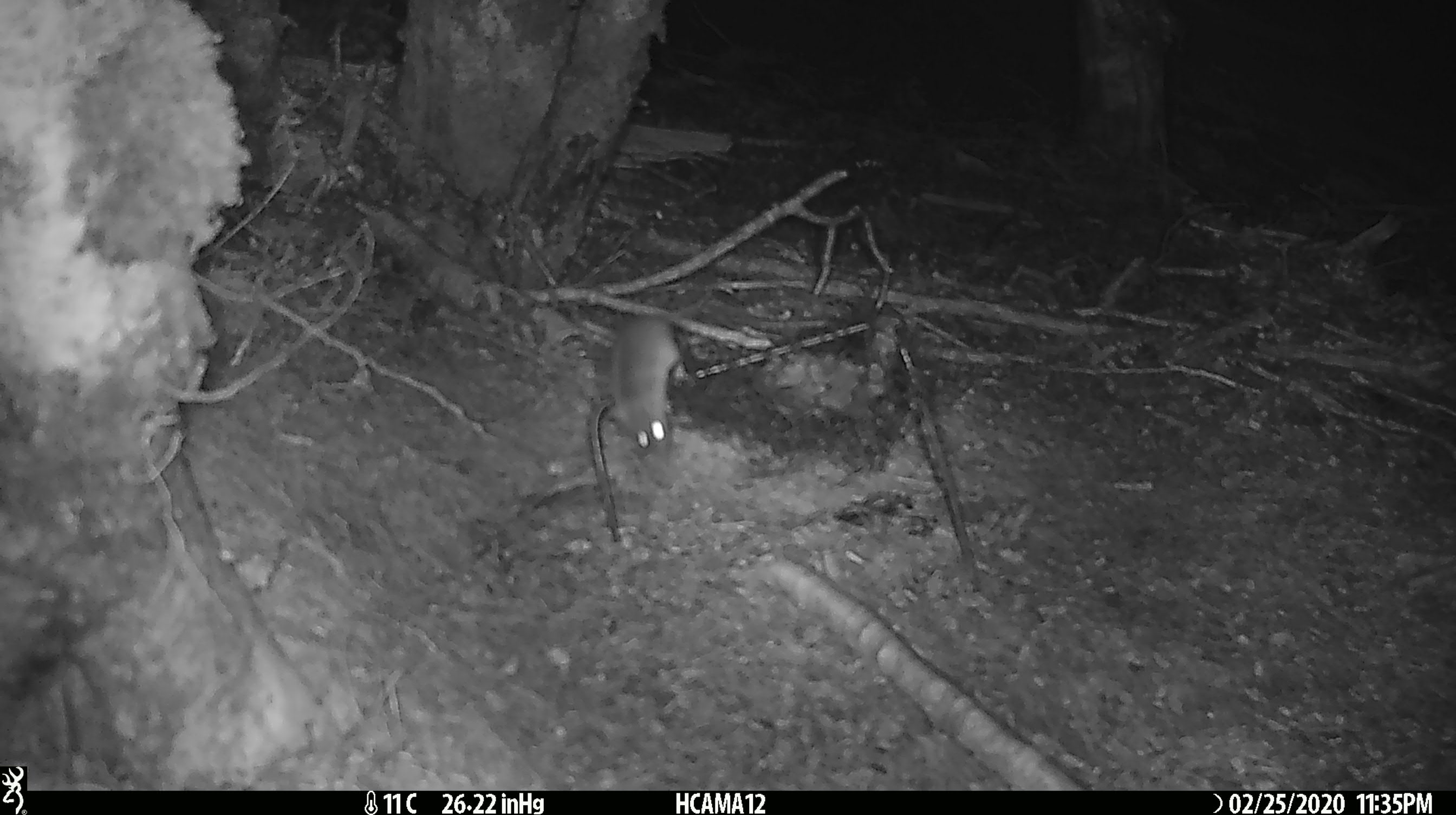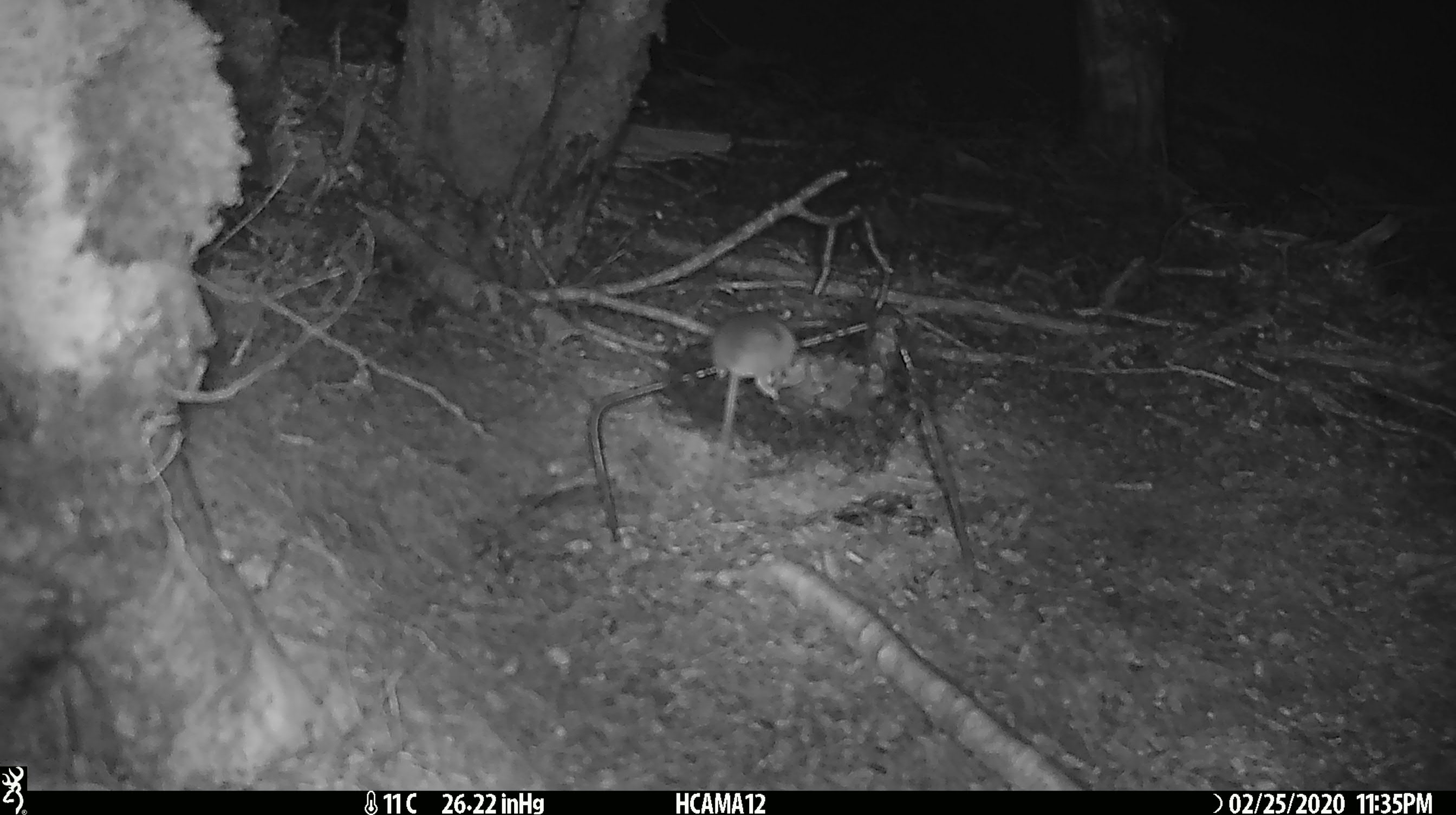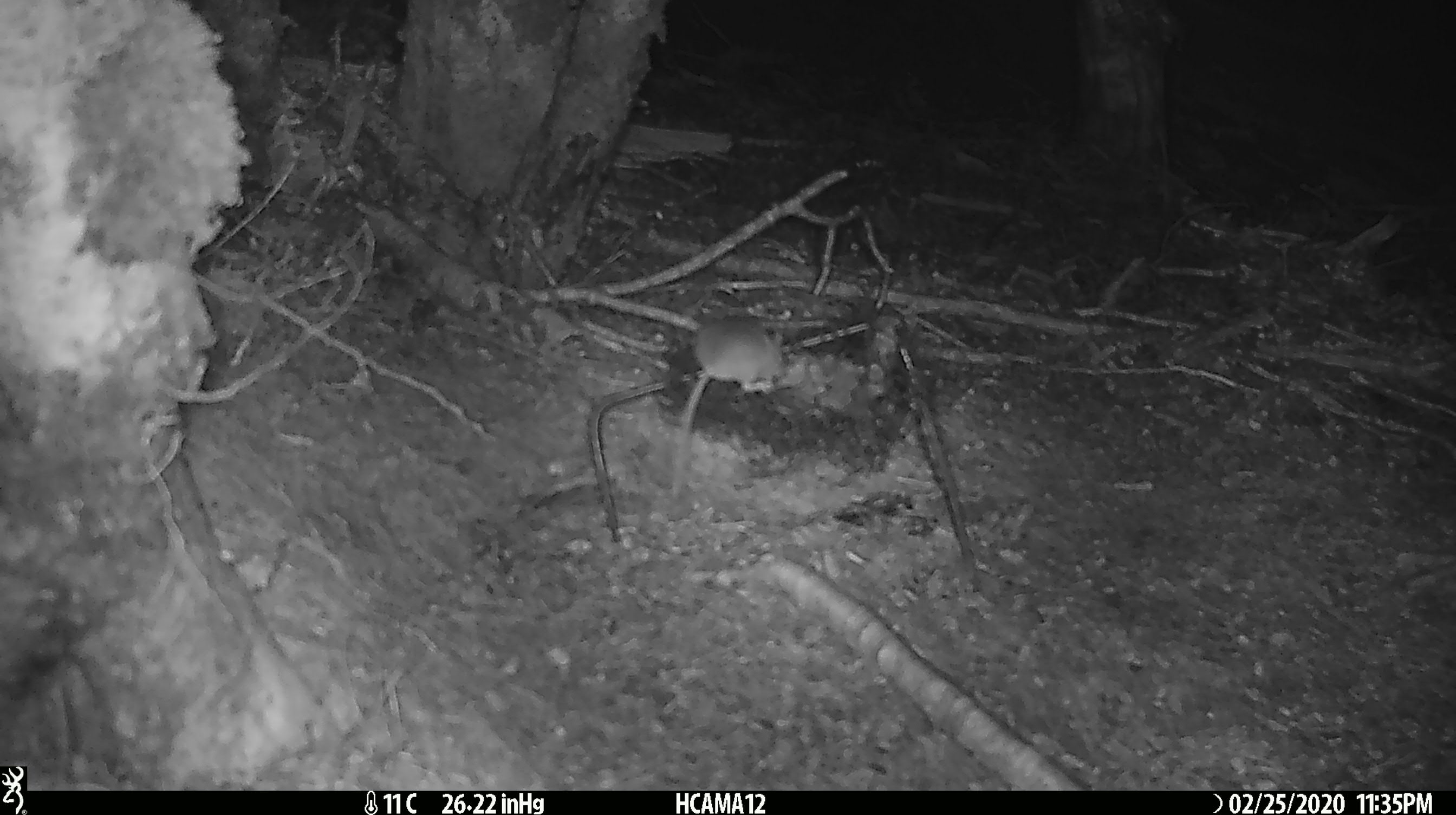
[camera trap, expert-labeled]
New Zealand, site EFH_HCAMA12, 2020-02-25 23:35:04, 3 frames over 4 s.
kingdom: Animalia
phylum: Chordata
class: Mammalia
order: Rodentia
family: Muridae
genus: Mus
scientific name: Mus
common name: mouse